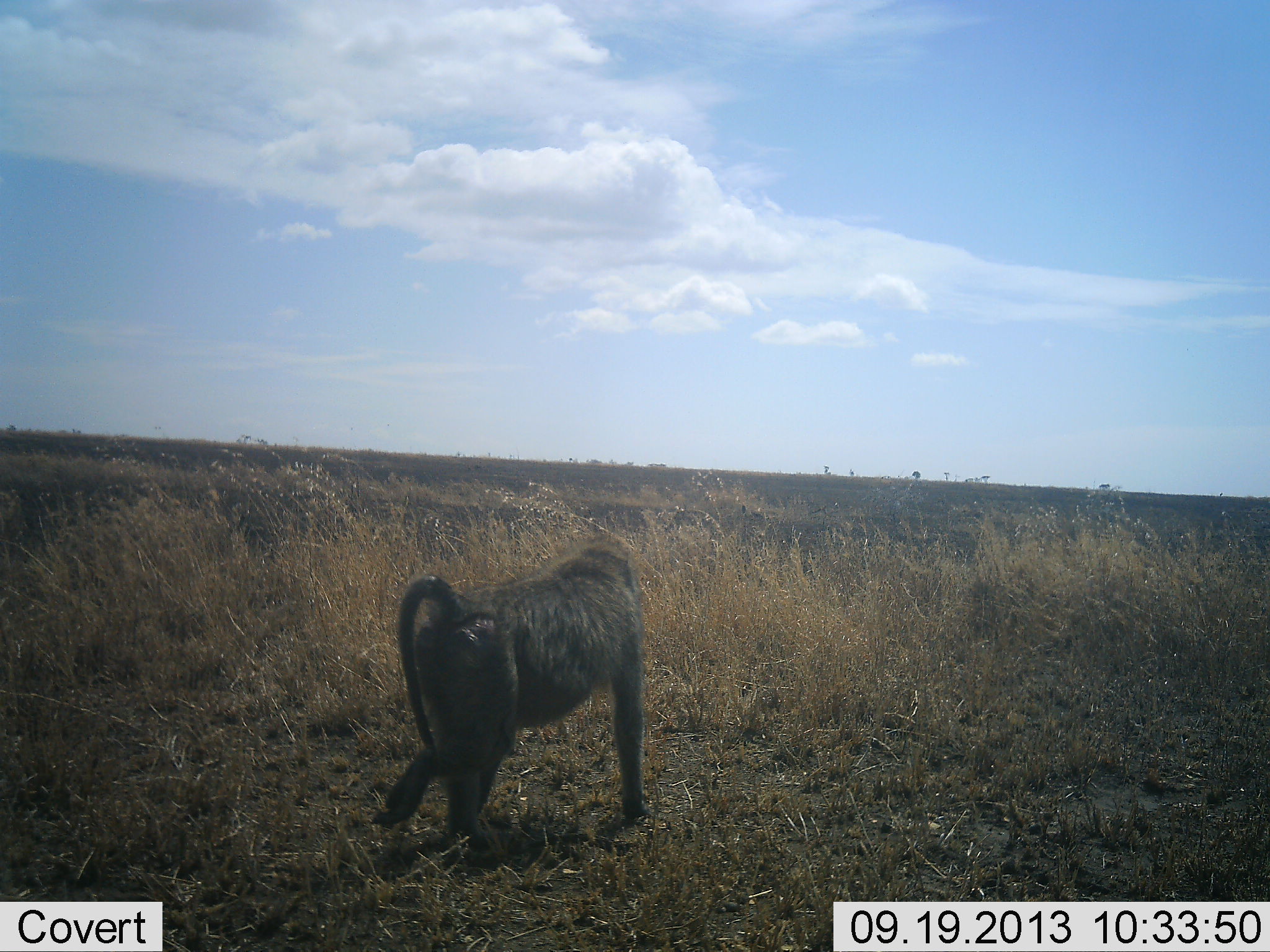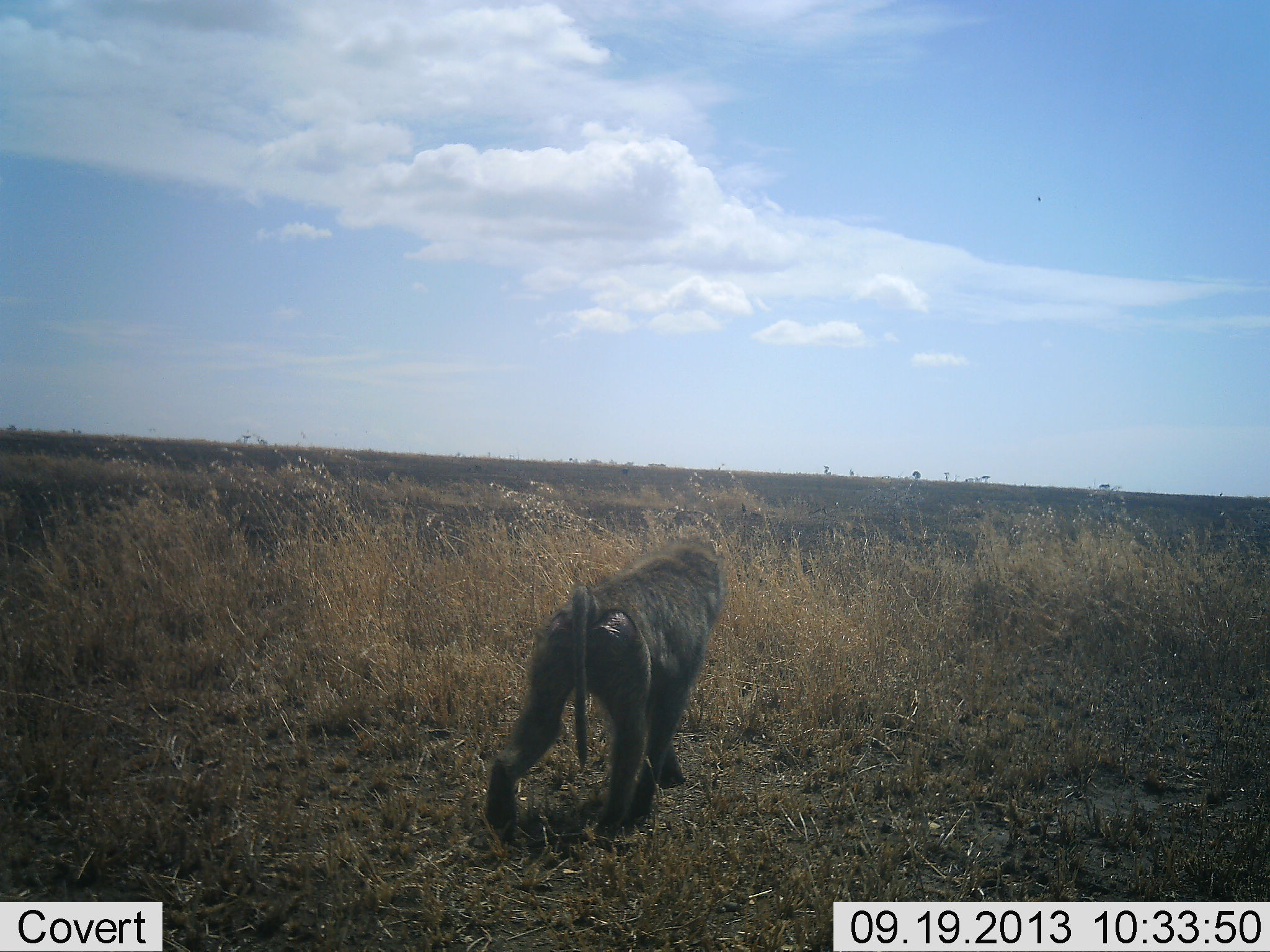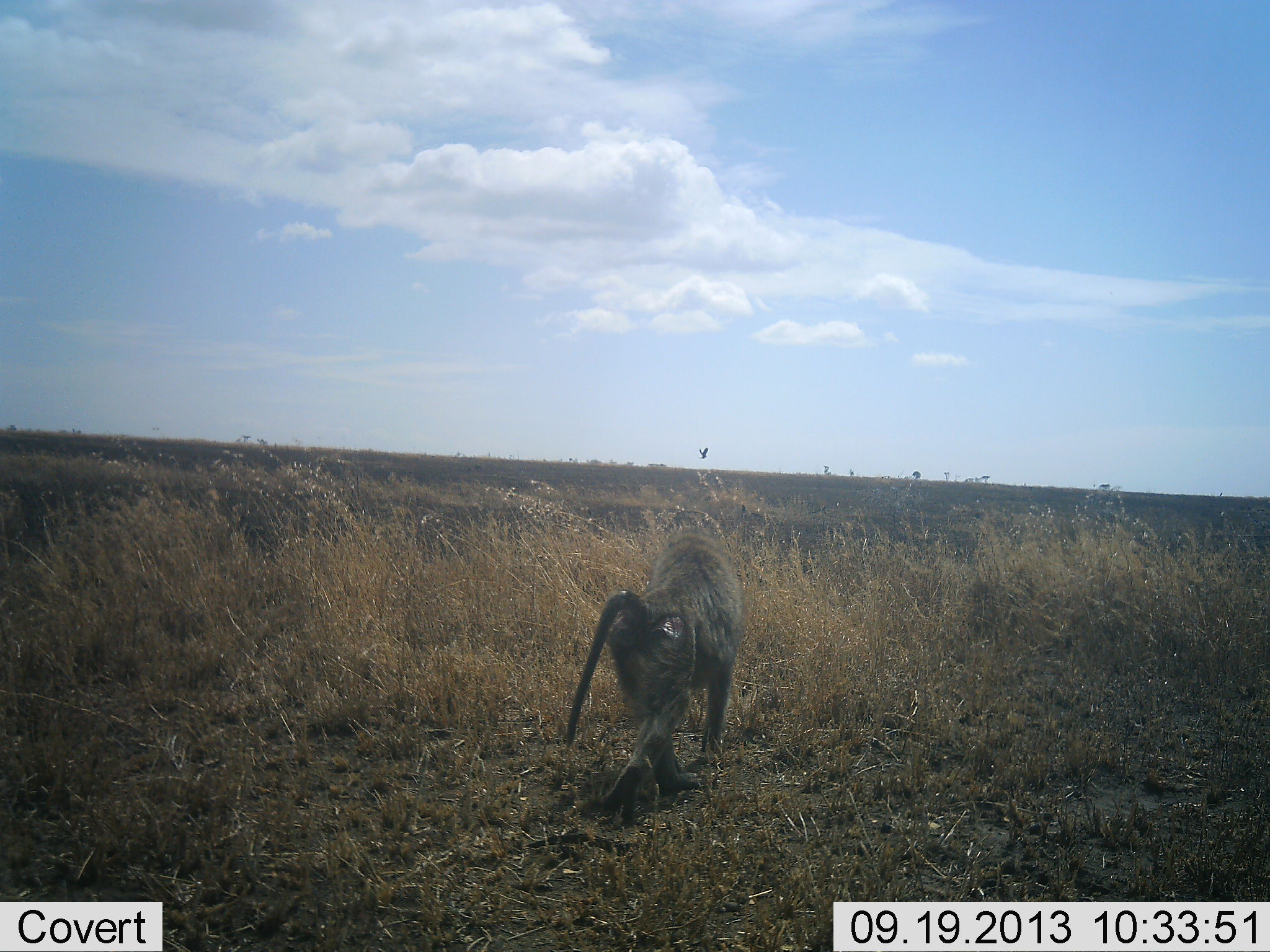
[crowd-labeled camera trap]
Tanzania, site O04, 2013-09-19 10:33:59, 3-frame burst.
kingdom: Animalia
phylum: Chordata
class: Mammalia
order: Primates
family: Cercopithecidae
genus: Papio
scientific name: Papio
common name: baboon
Baboon (Papio), count 1. Behavior (volunteer vote fractions): standing 0%, resting 0%, moving 100%, interacting 0%. Young present (vote fraction): 0%. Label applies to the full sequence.